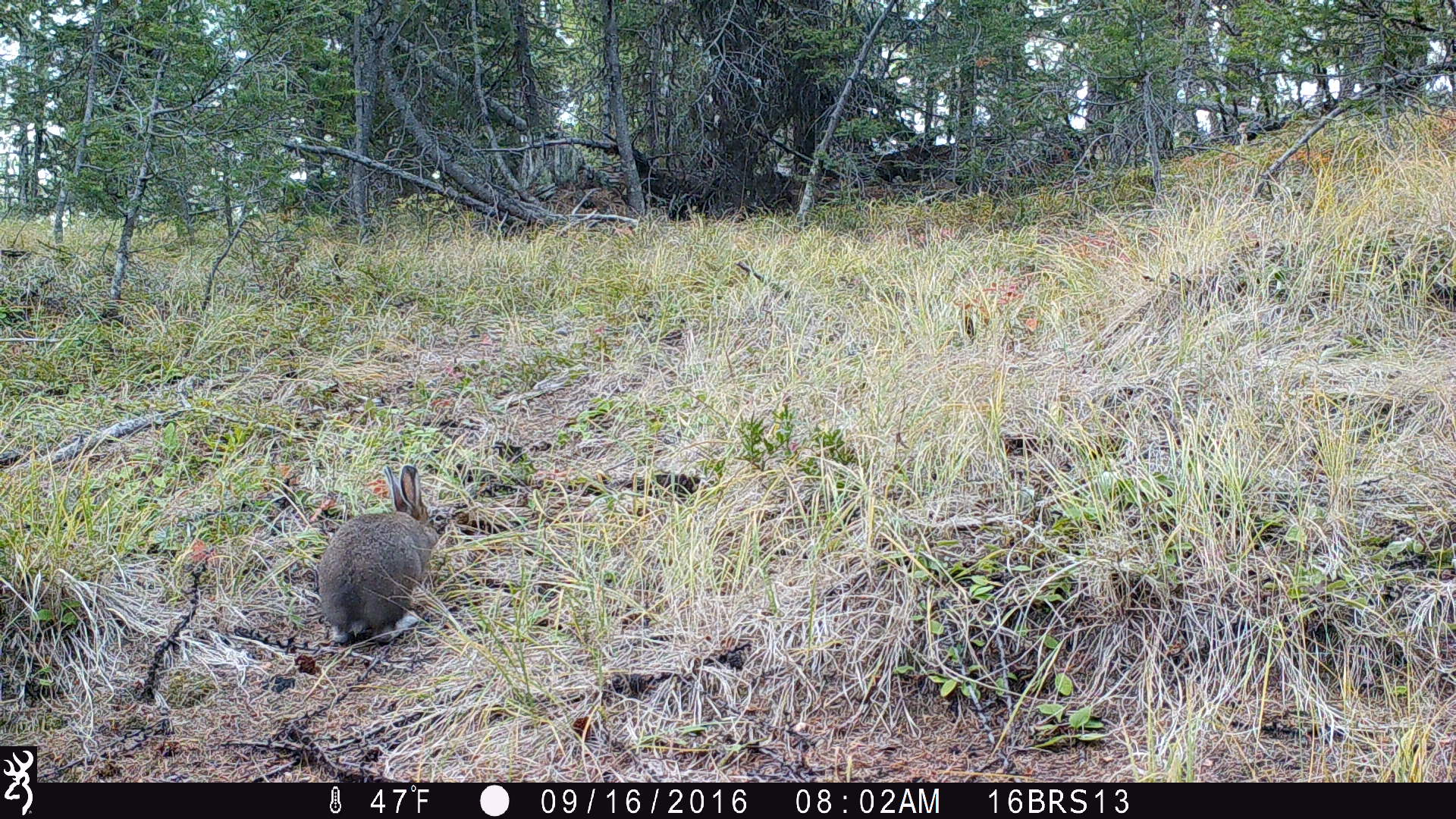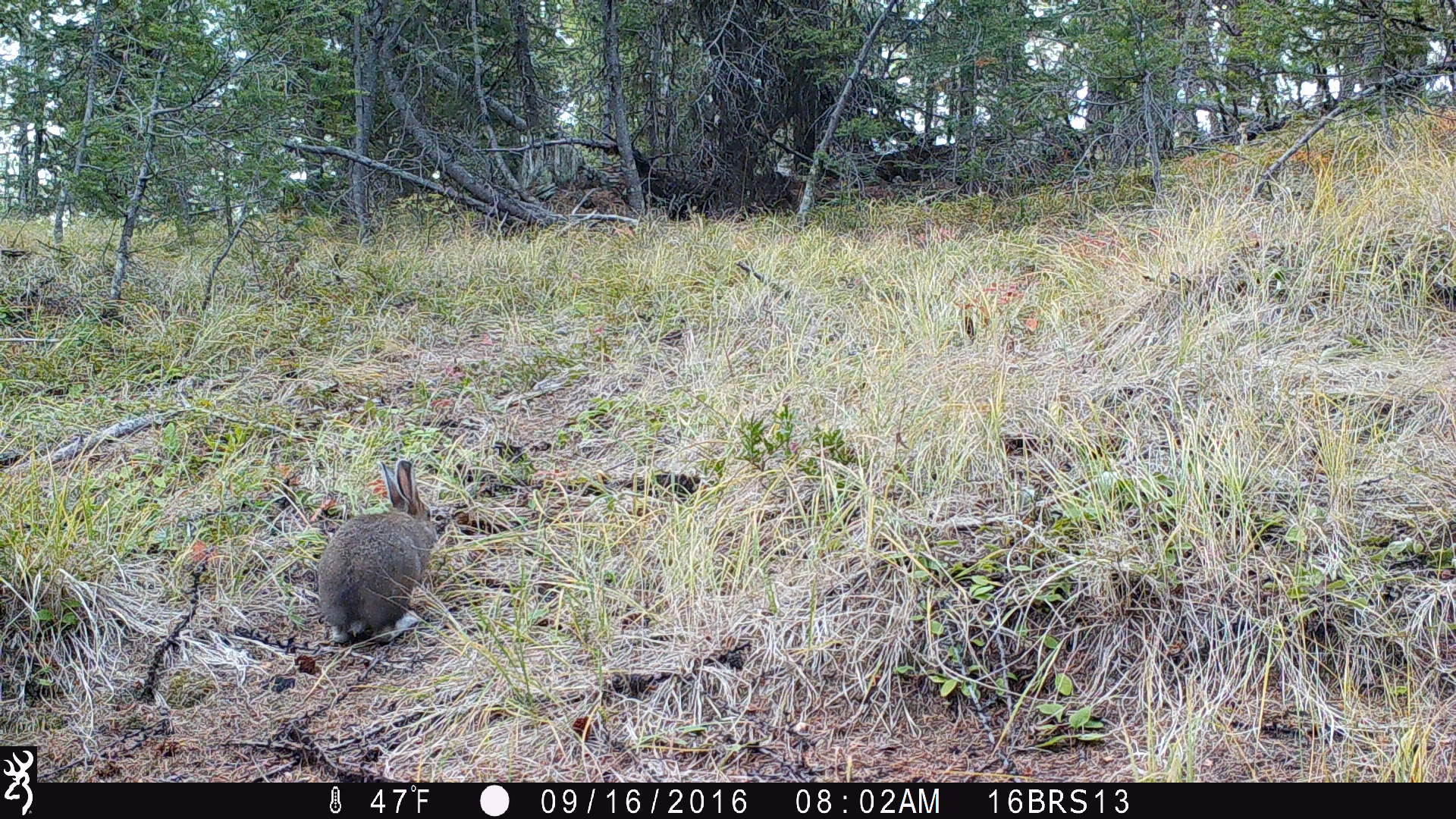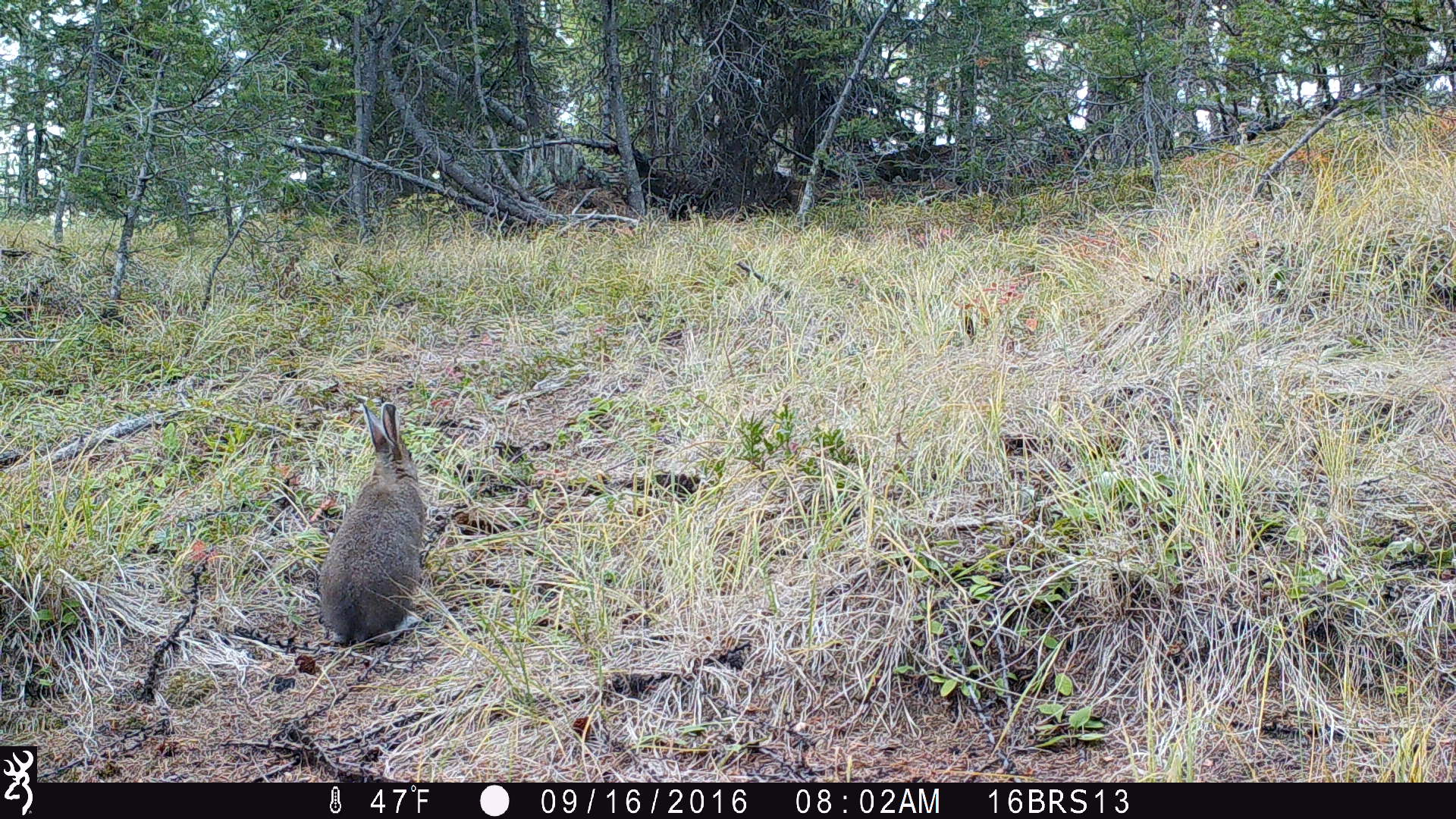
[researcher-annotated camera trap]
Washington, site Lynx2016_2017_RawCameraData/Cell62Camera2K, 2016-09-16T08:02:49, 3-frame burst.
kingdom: Animalia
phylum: Chordata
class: Mammalia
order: Lagomorpha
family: Leporidae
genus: Lepus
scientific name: Lepus americanus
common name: snowshoe hare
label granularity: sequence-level